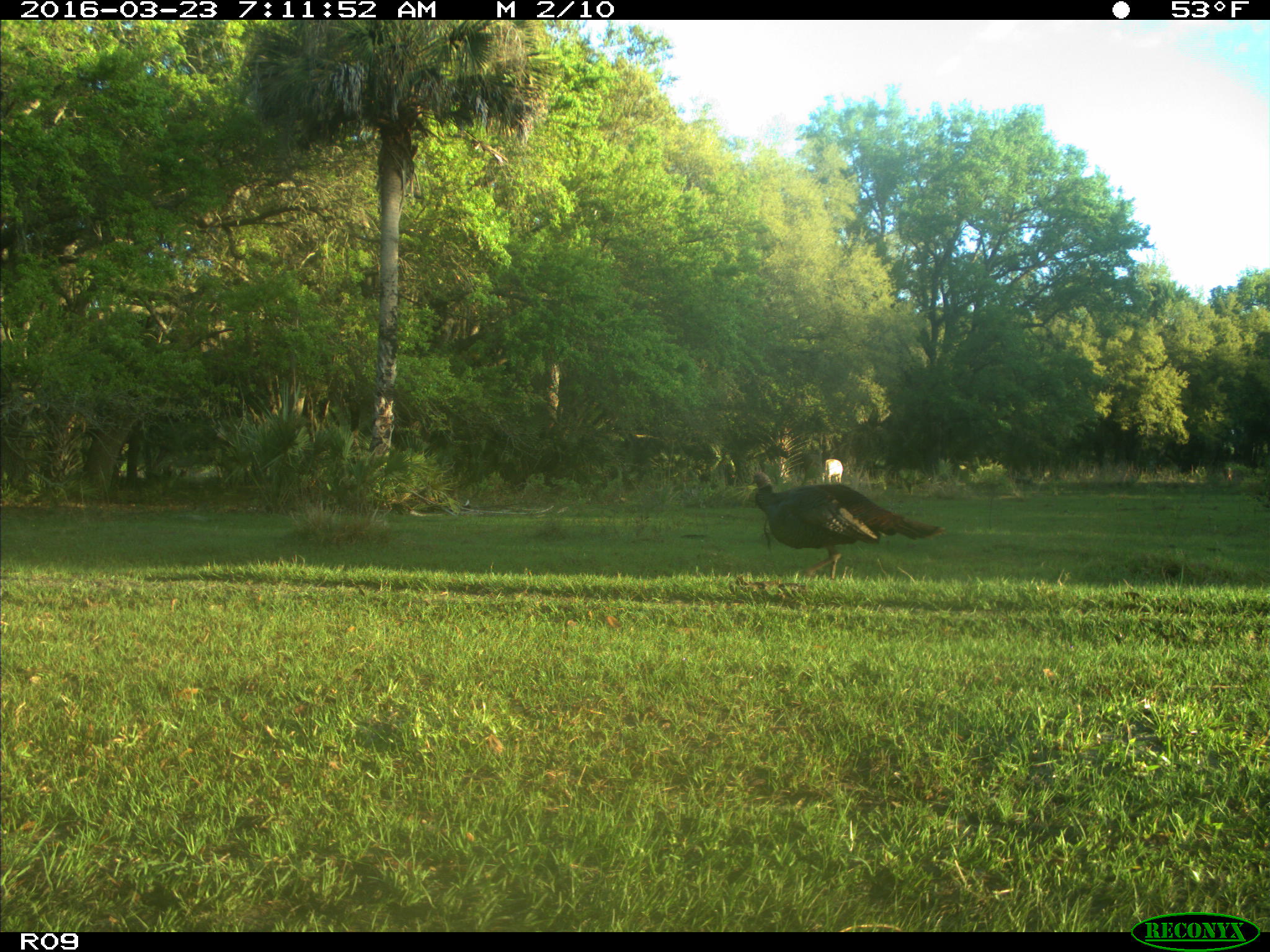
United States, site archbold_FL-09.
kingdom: Animalia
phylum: Chordata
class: Mammalia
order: Artiodactyla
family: Bovidae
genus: Bos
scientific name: Bos taurus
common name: domestic cow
Bos taurus (domestic cow).